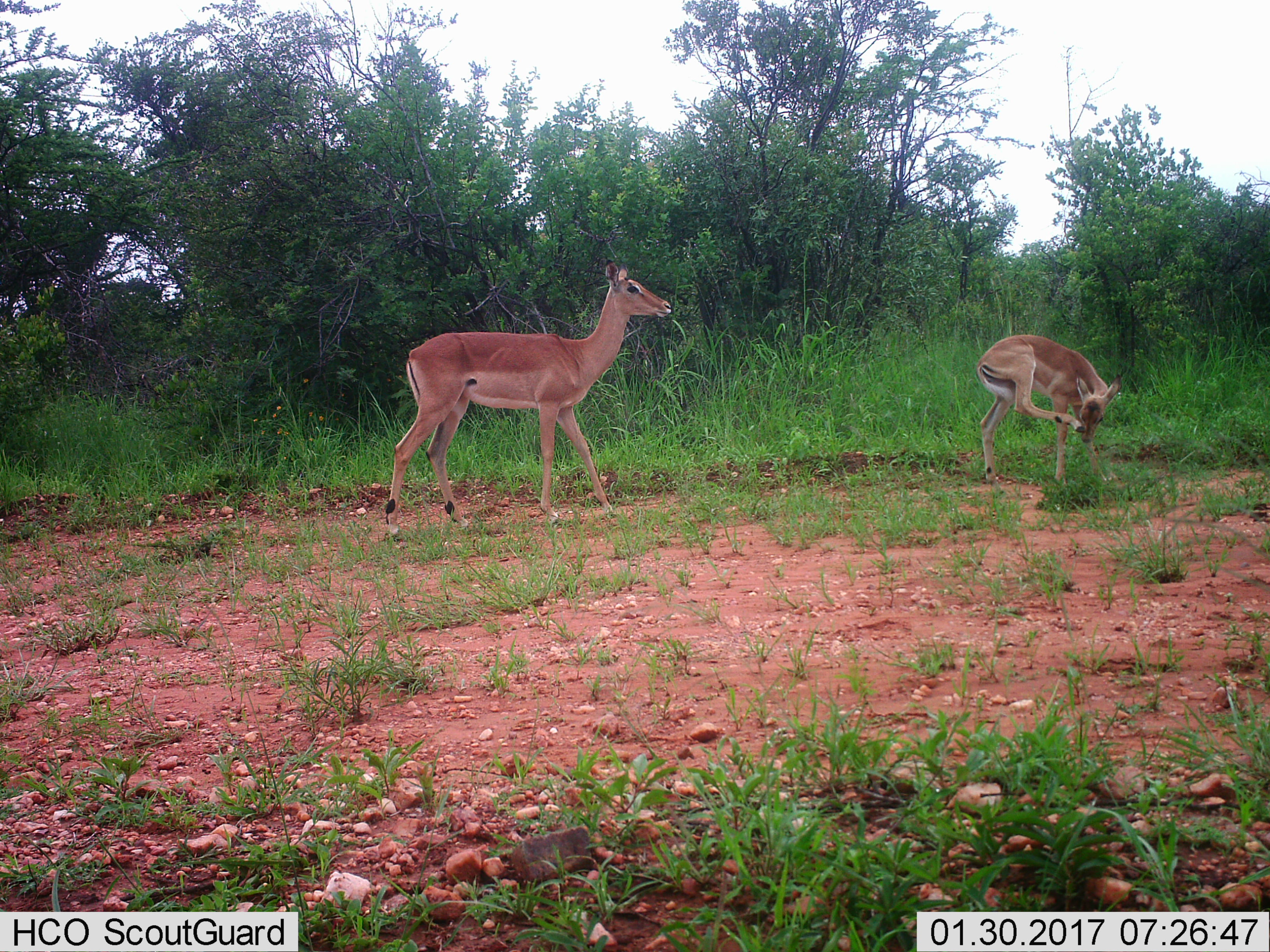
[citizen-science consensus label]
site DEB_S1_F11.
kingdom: Animalia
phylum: Chordata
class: Mammalia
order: Artiodactyla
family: Bovidae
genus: Aepyceros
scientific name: Aepyceros melampus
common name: impala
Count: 2.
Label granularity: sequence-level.